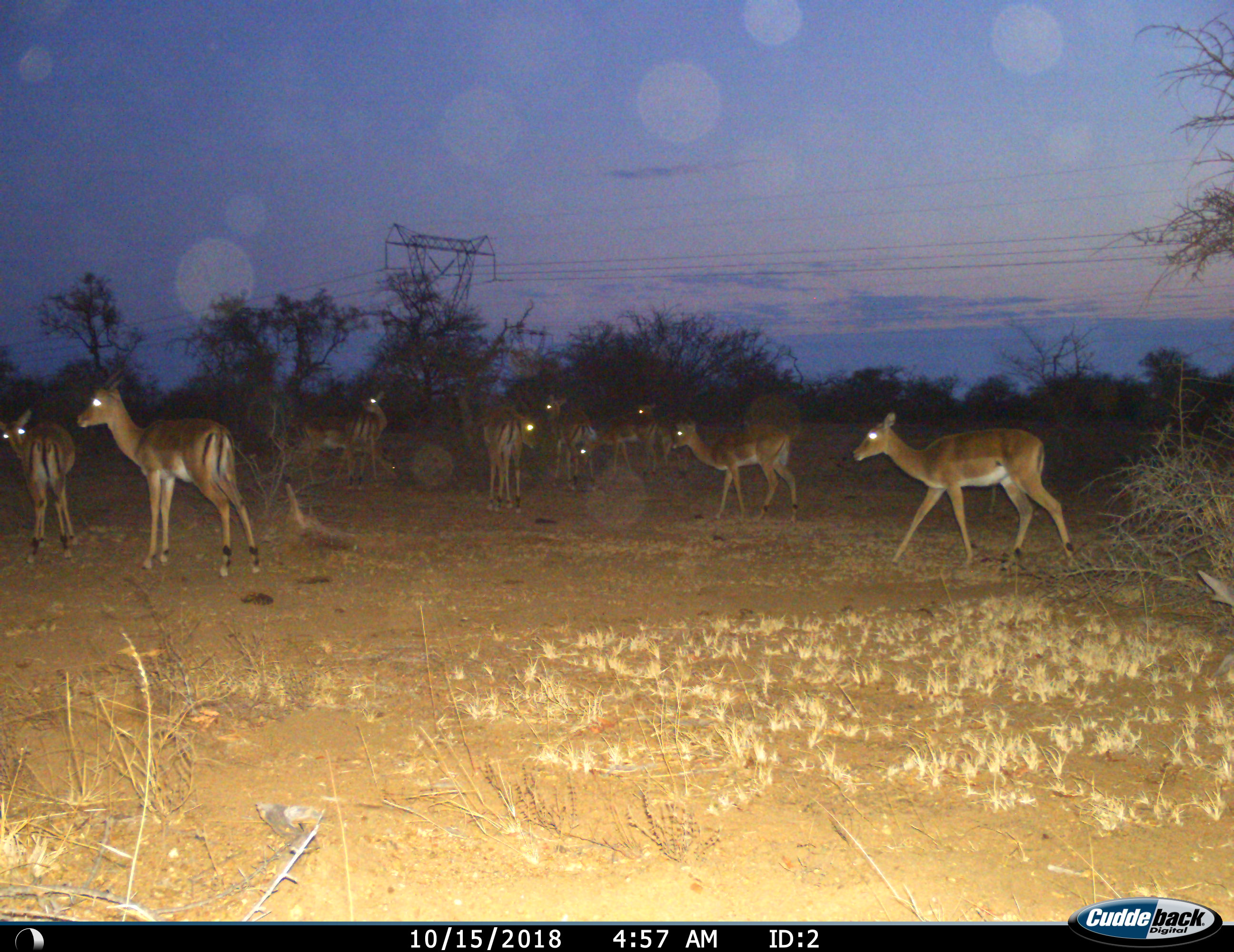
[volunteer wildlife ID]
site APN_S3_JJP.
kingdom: Animalia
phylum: Chordata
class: Mammalia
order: Artiodactyla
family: Bovidae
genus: Aepyceros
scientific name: Aepyceros melampus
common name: impala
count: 10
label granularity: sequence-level